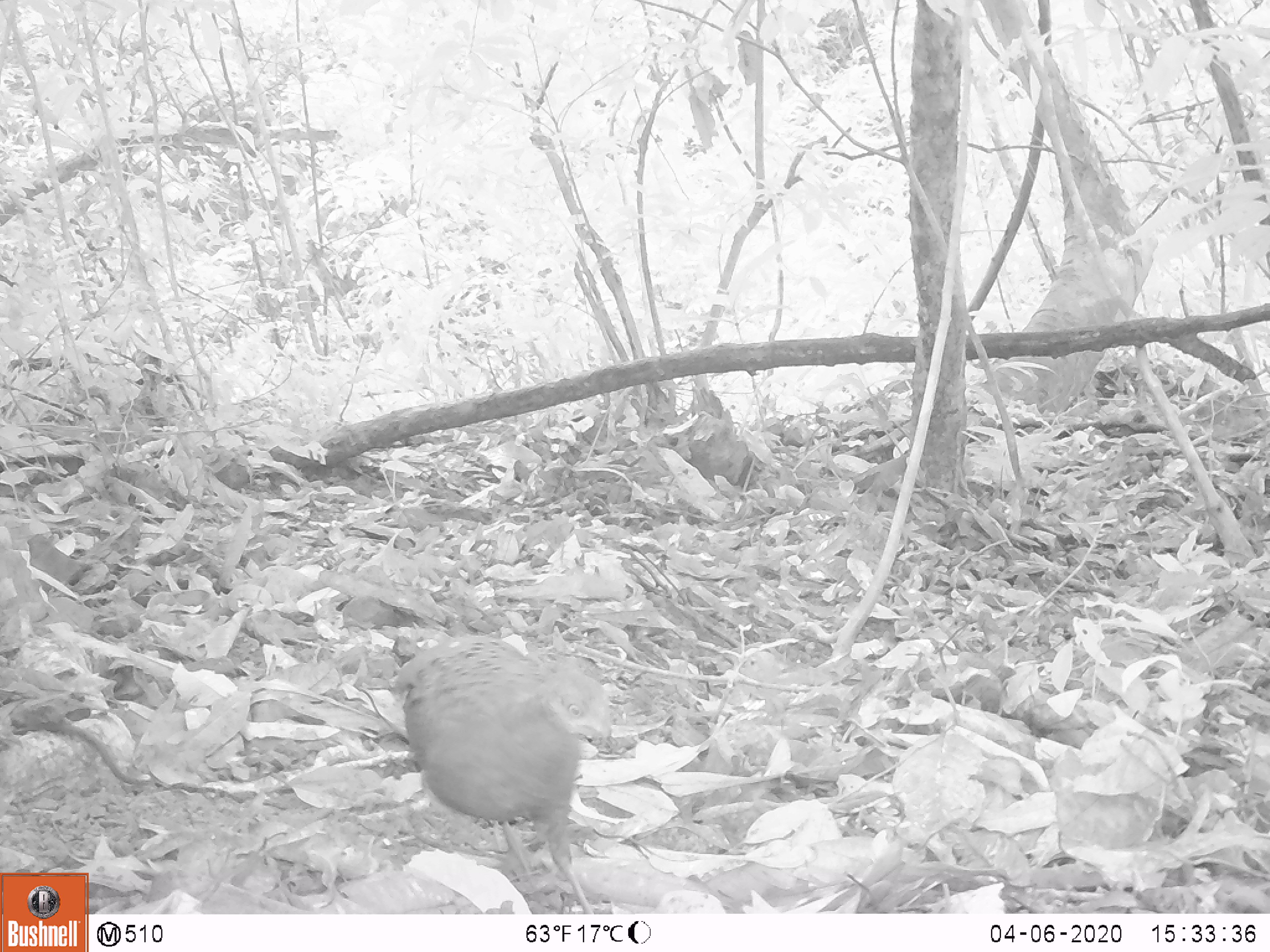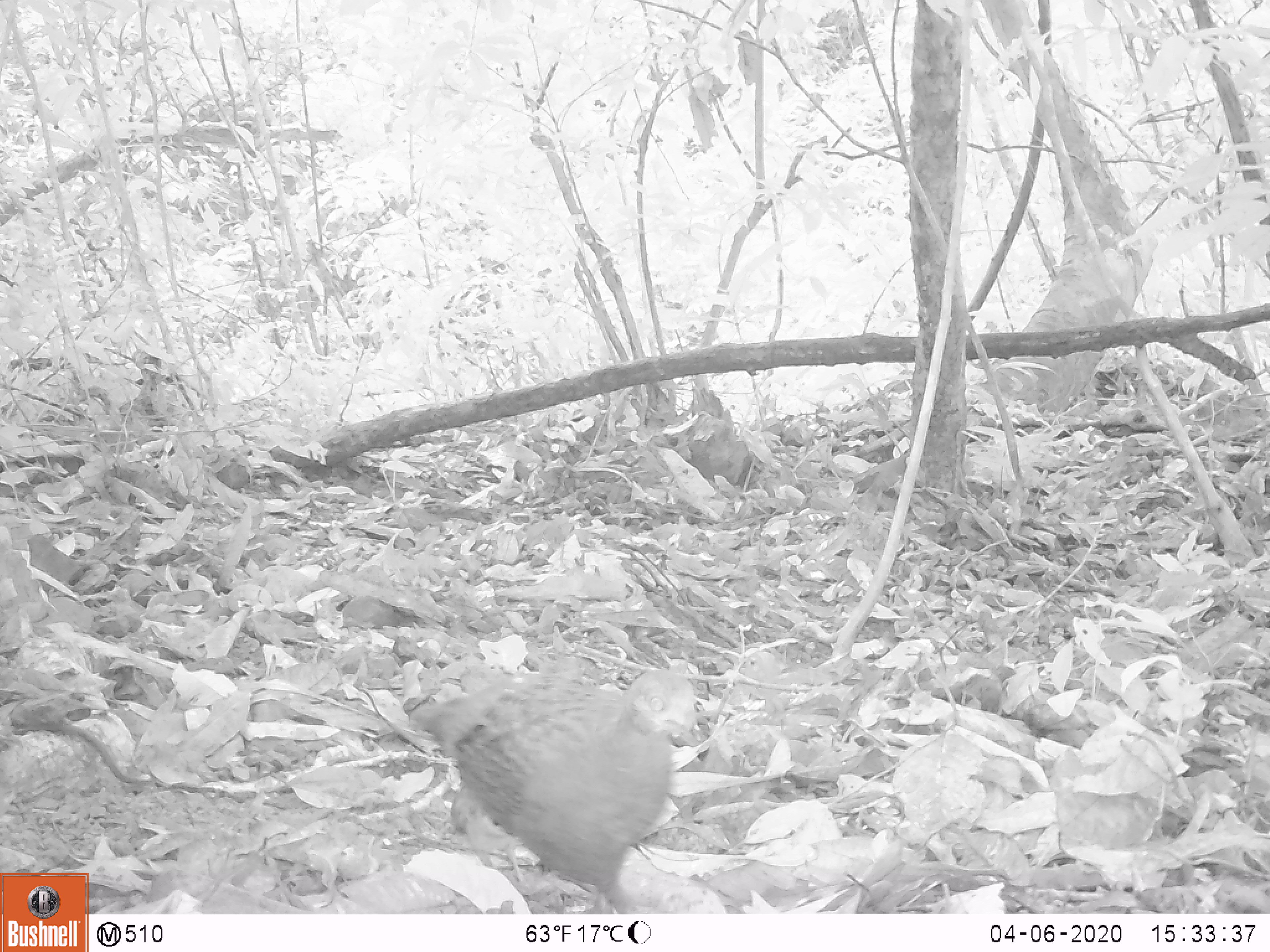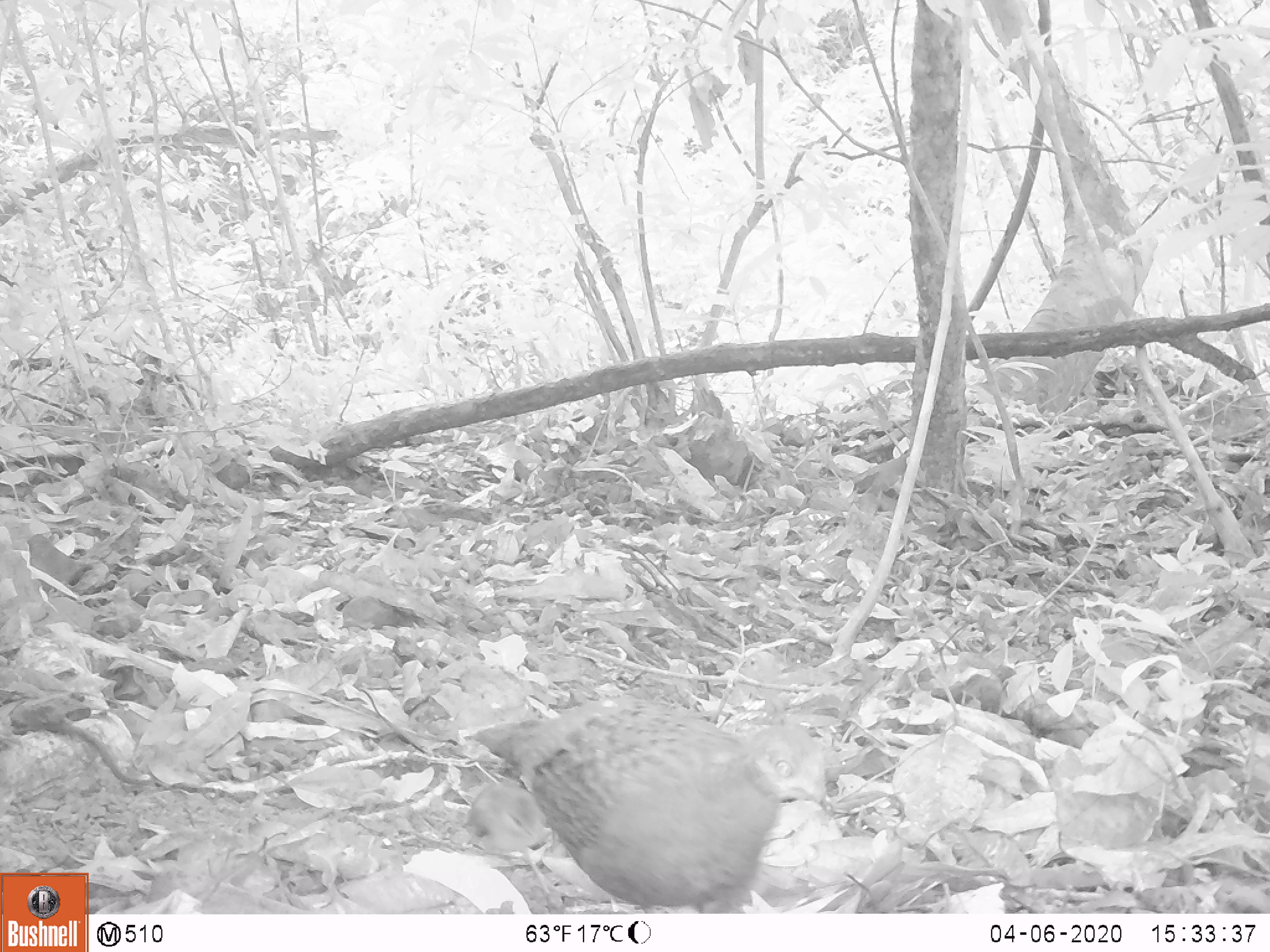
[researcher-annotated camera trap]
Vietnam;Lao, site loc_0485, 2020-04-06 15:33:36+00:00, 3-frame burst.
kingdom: Animalia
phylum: Chordata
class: Aves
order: Galliformes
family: Phasianidae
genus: Polyplectron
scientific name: Polyplectron bicalcaratum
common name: gray peacock-pheasant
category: grey peacock pheasant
Grey peacock pheasant (gray peacock-pheasant) (Polyplectron bicalcaratum). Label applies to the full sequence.